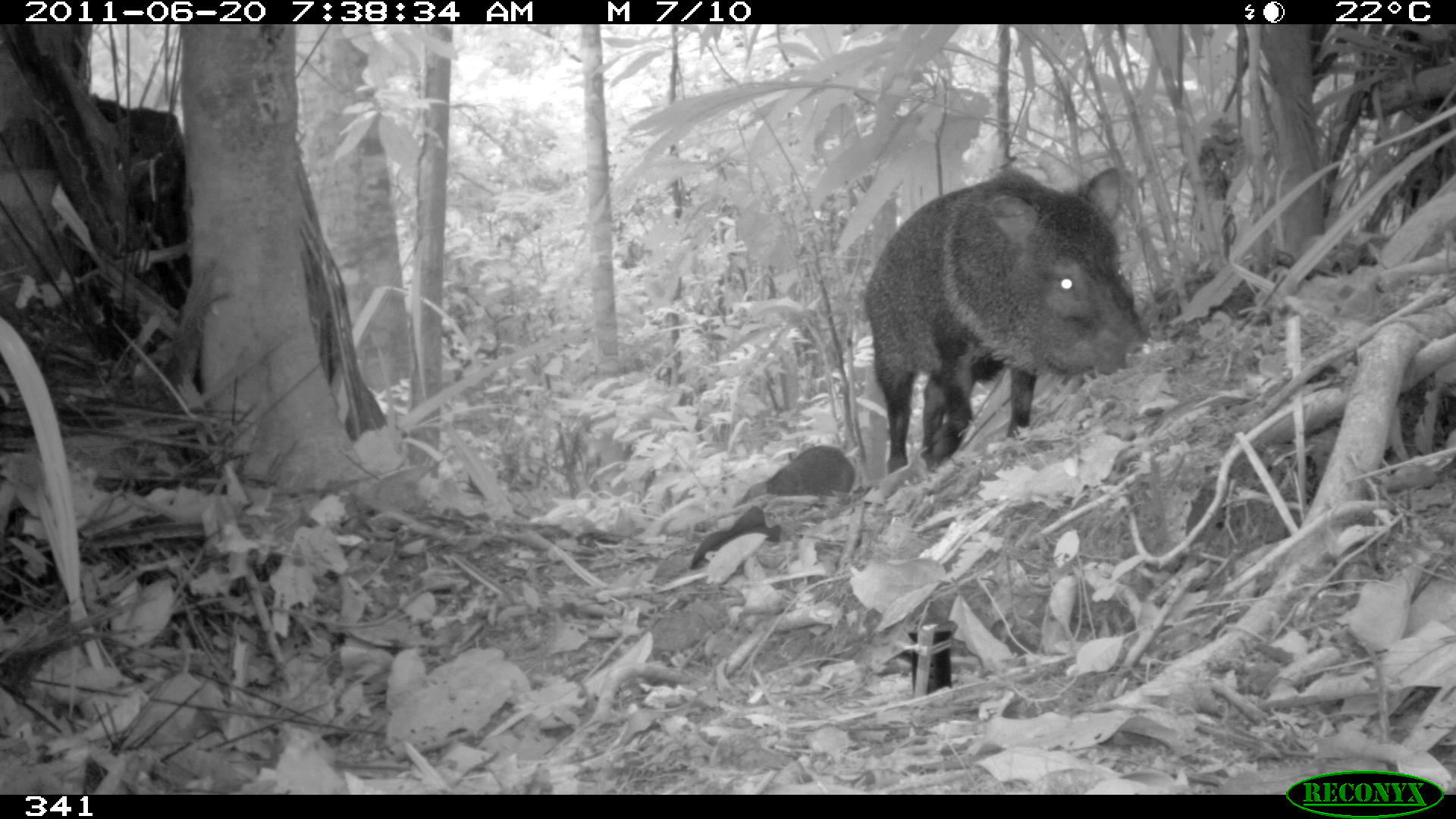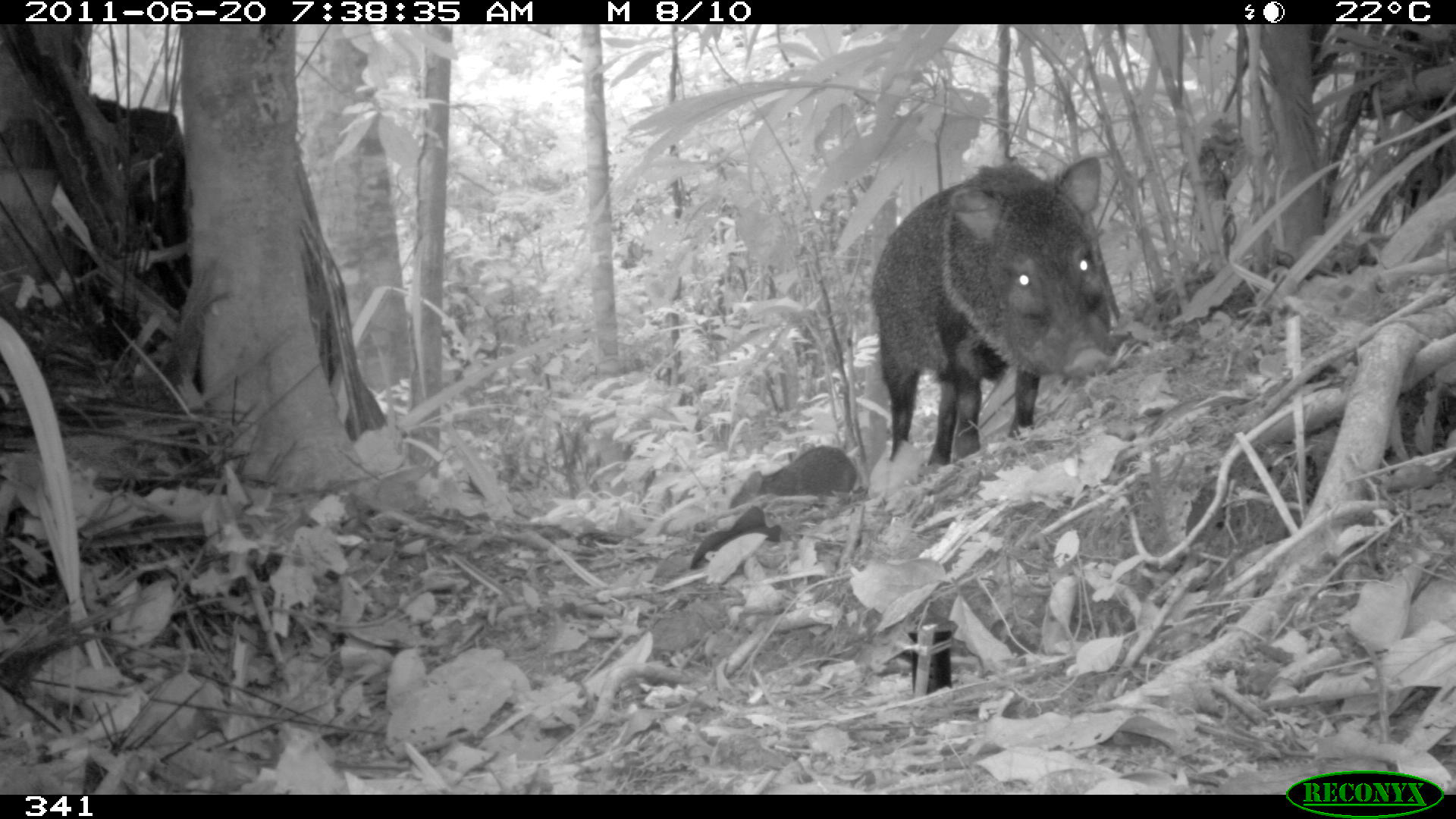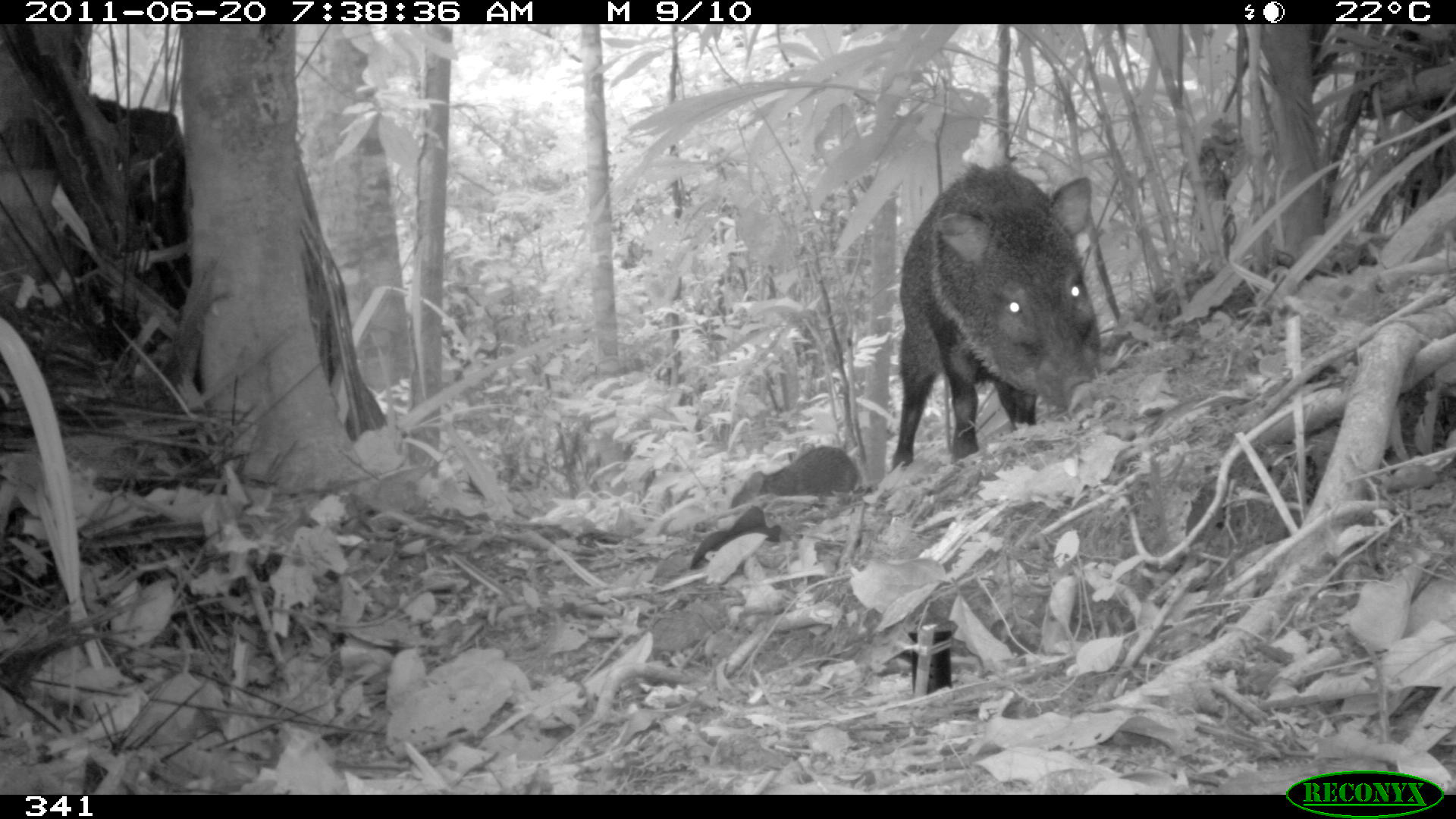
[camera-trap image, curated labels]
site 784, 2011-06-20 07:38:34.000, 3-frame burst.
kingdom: Animalia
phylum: Chordata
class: Mammalia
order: Artiodactyla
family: Tayassuidae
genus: Pecari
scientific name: Pecari tajacu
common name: collared peccary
Pecari tajacu (collared peccary).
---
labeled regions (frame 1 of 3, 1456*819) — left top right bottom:
pecari tajacu: 864 166 1152 475; 688 446 856 572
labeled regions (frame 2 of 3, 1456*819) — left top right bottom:
pecari tajacu: 868 153 1120 474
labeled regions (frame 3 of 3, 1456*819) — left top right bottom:
pecari tajacu: 888 164 1105 471; 727 445 862 509